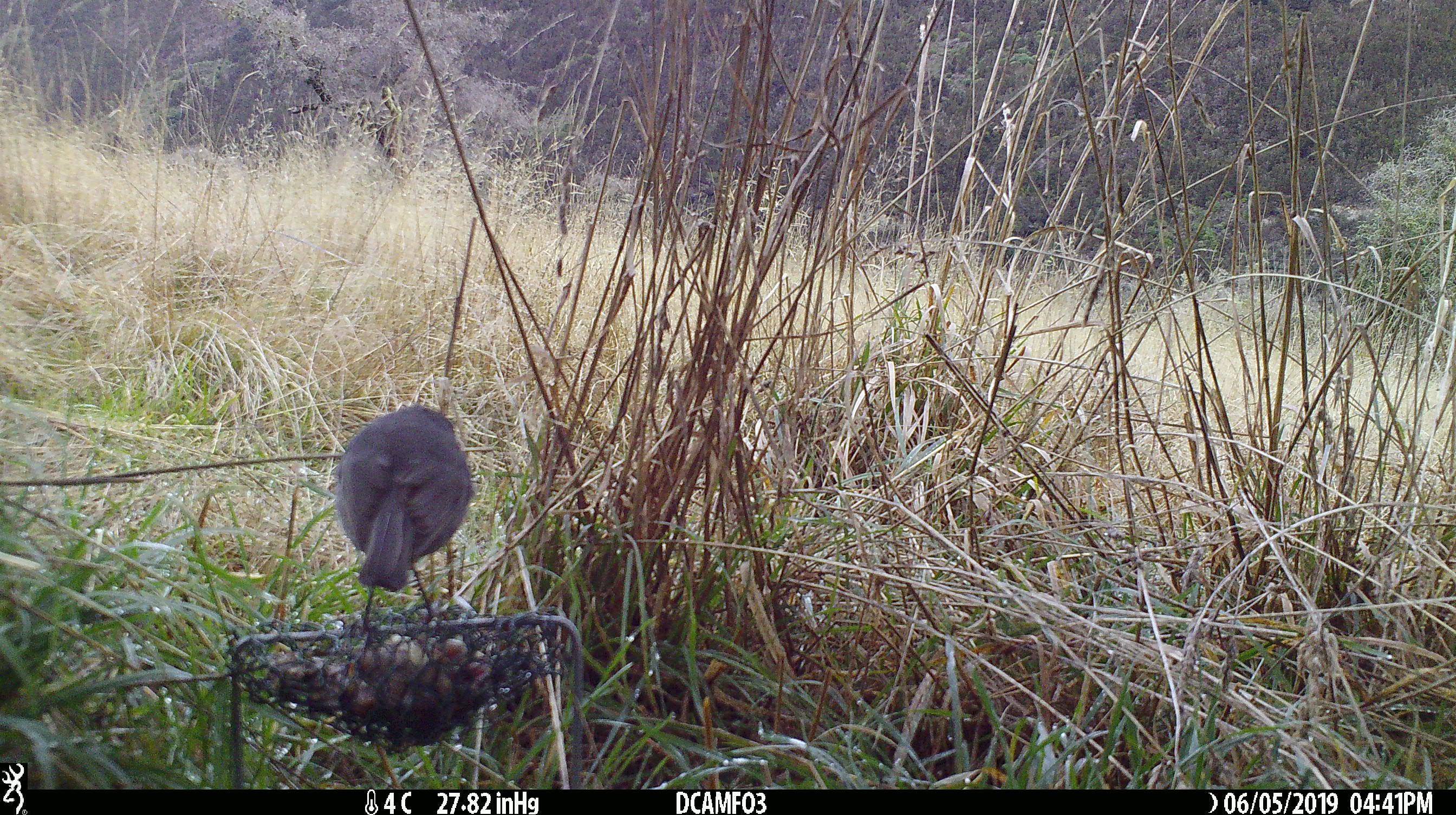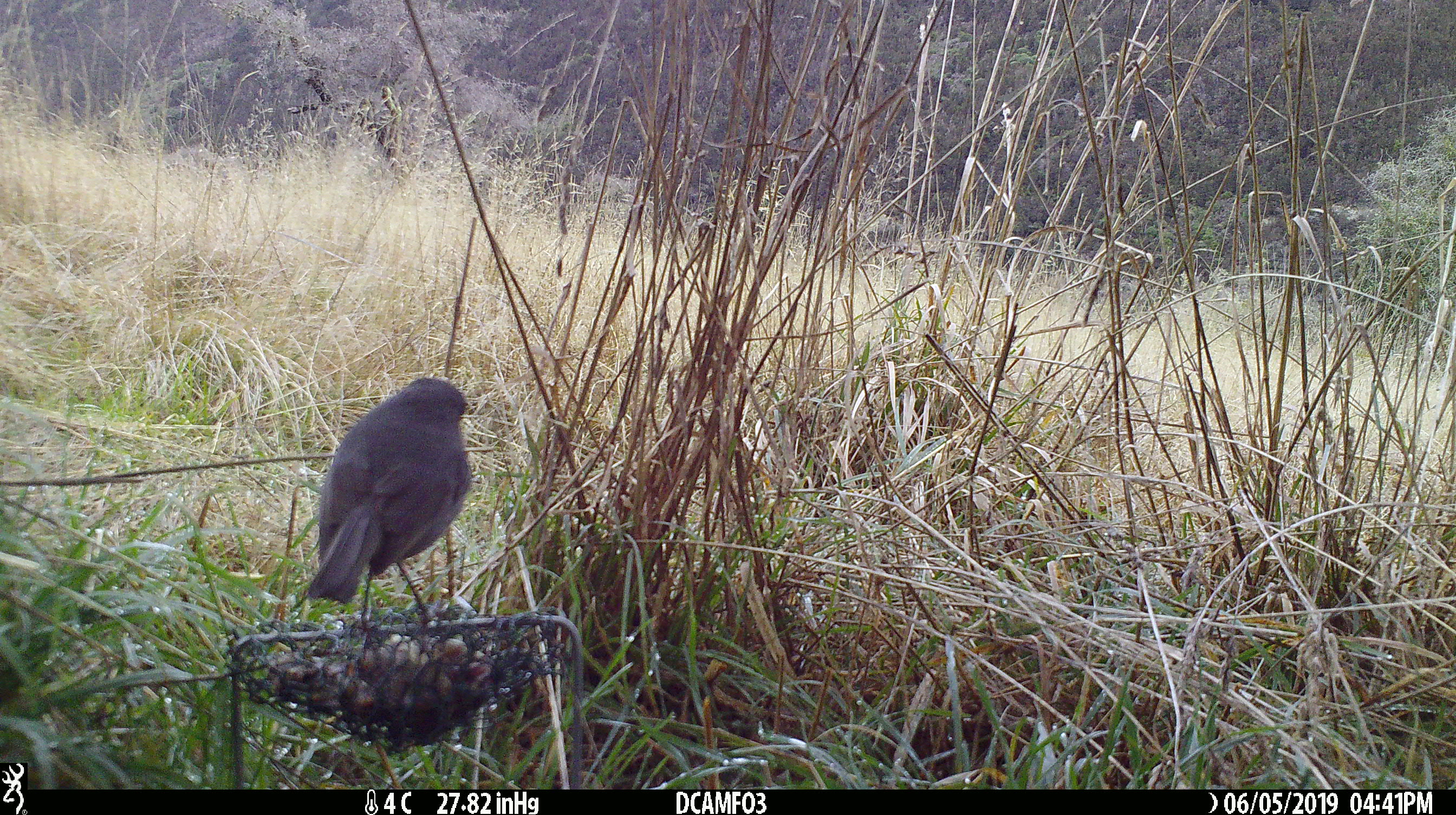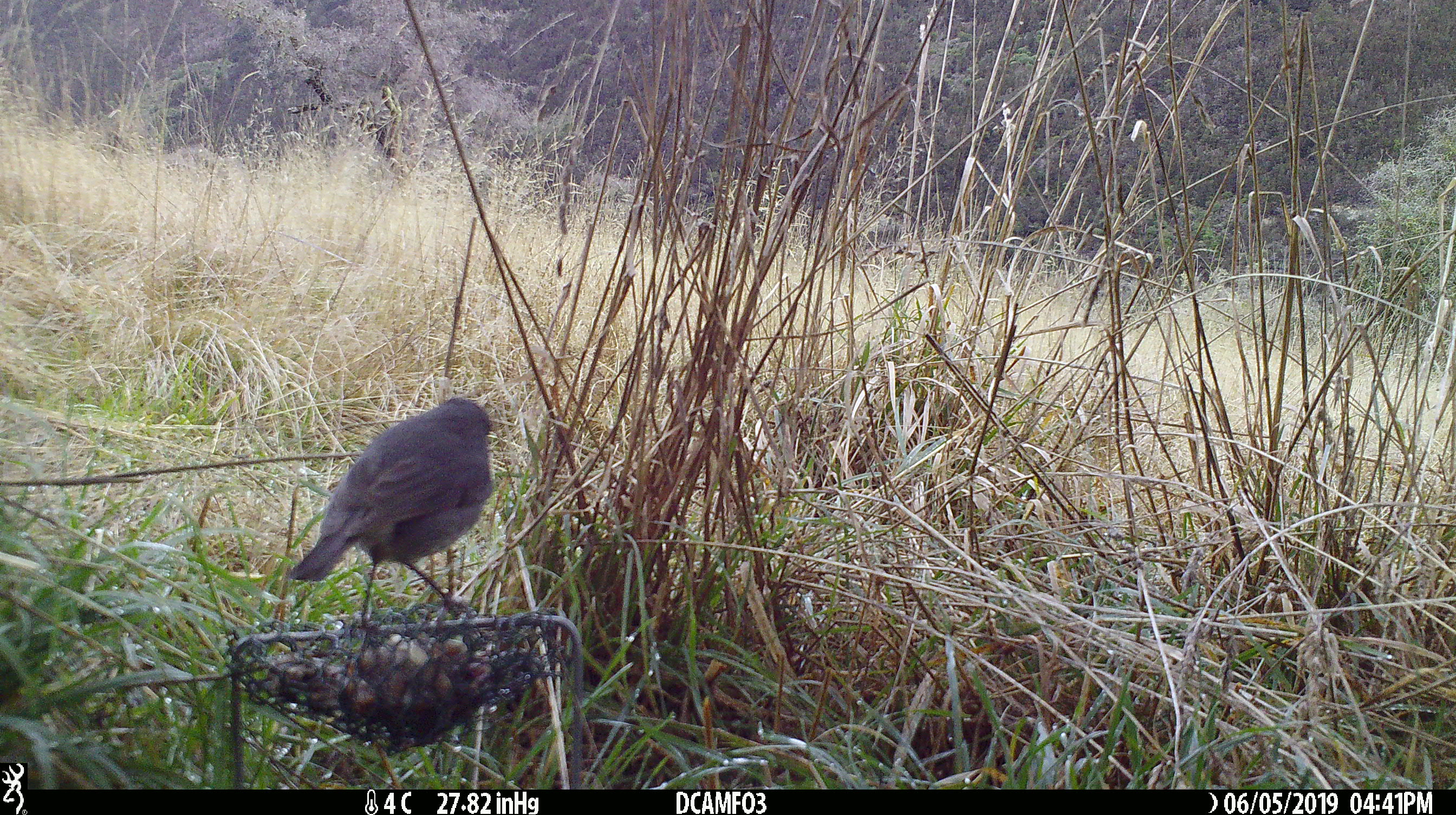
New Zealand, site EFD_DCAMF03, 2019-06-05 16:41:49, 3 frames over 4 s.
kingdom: Animalia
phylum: Chordata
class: Aves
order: Passeriformes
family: Petroicidae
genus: Petroica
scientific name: Petroica australis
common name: new zealand robin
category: robin